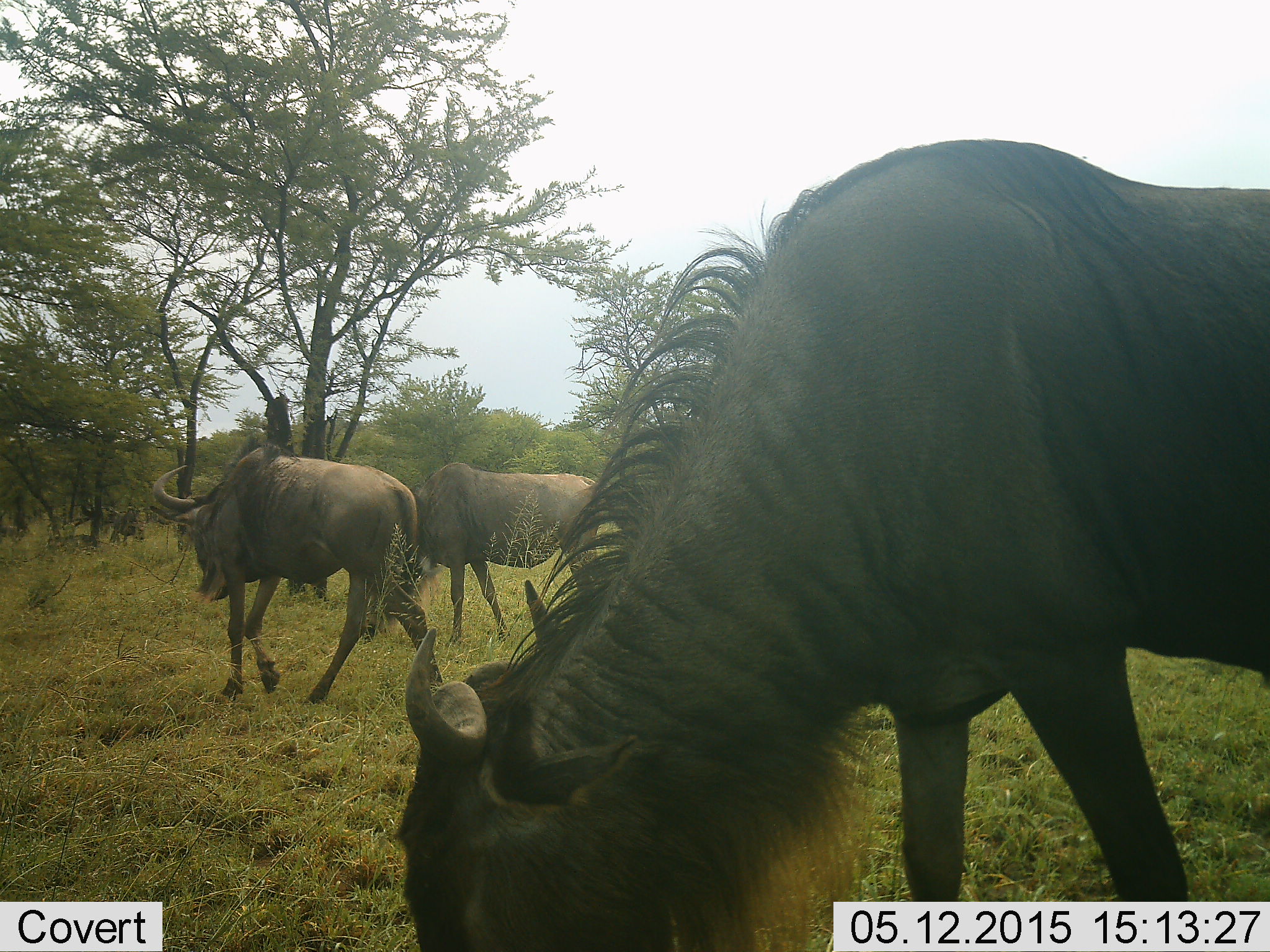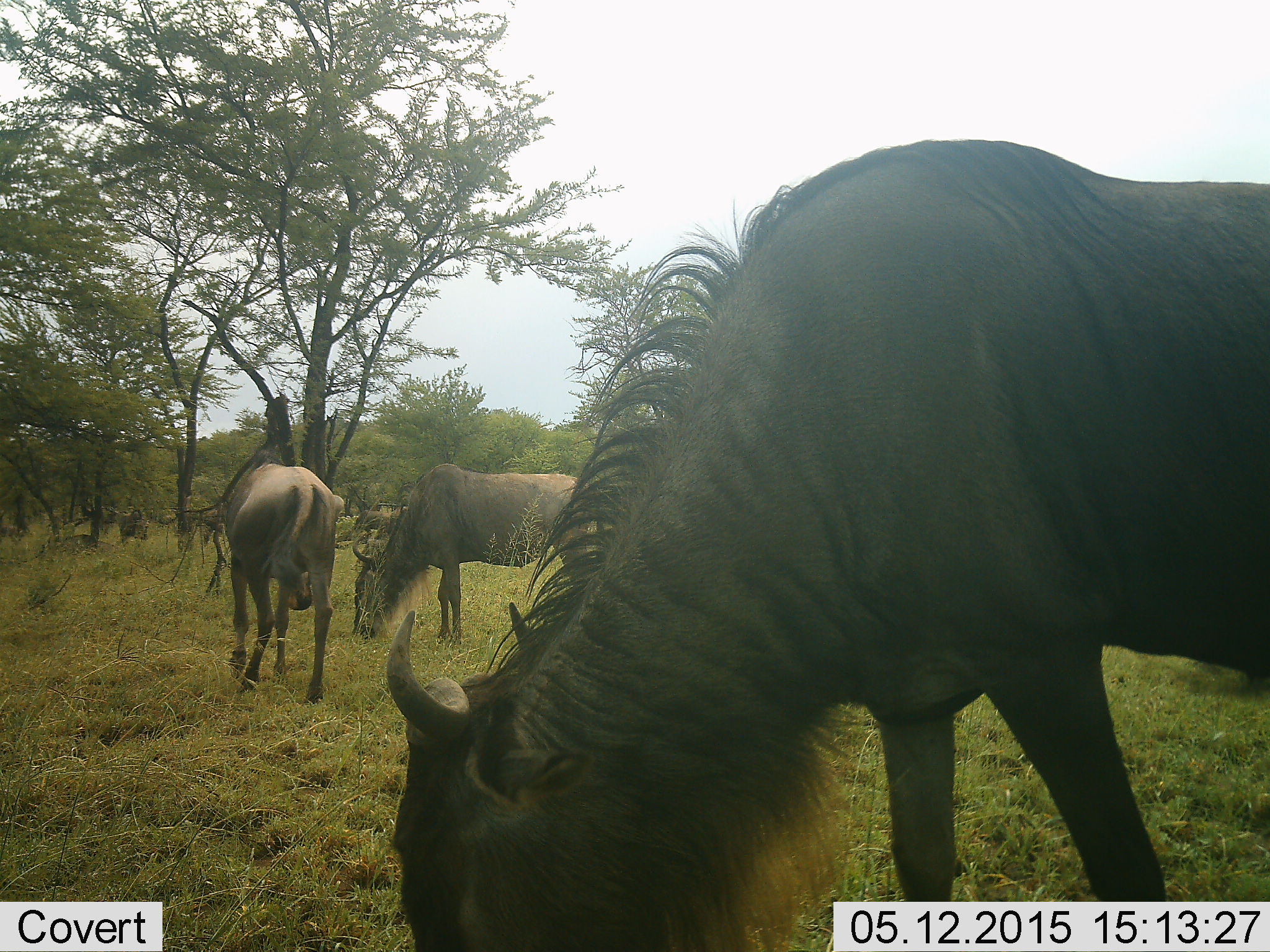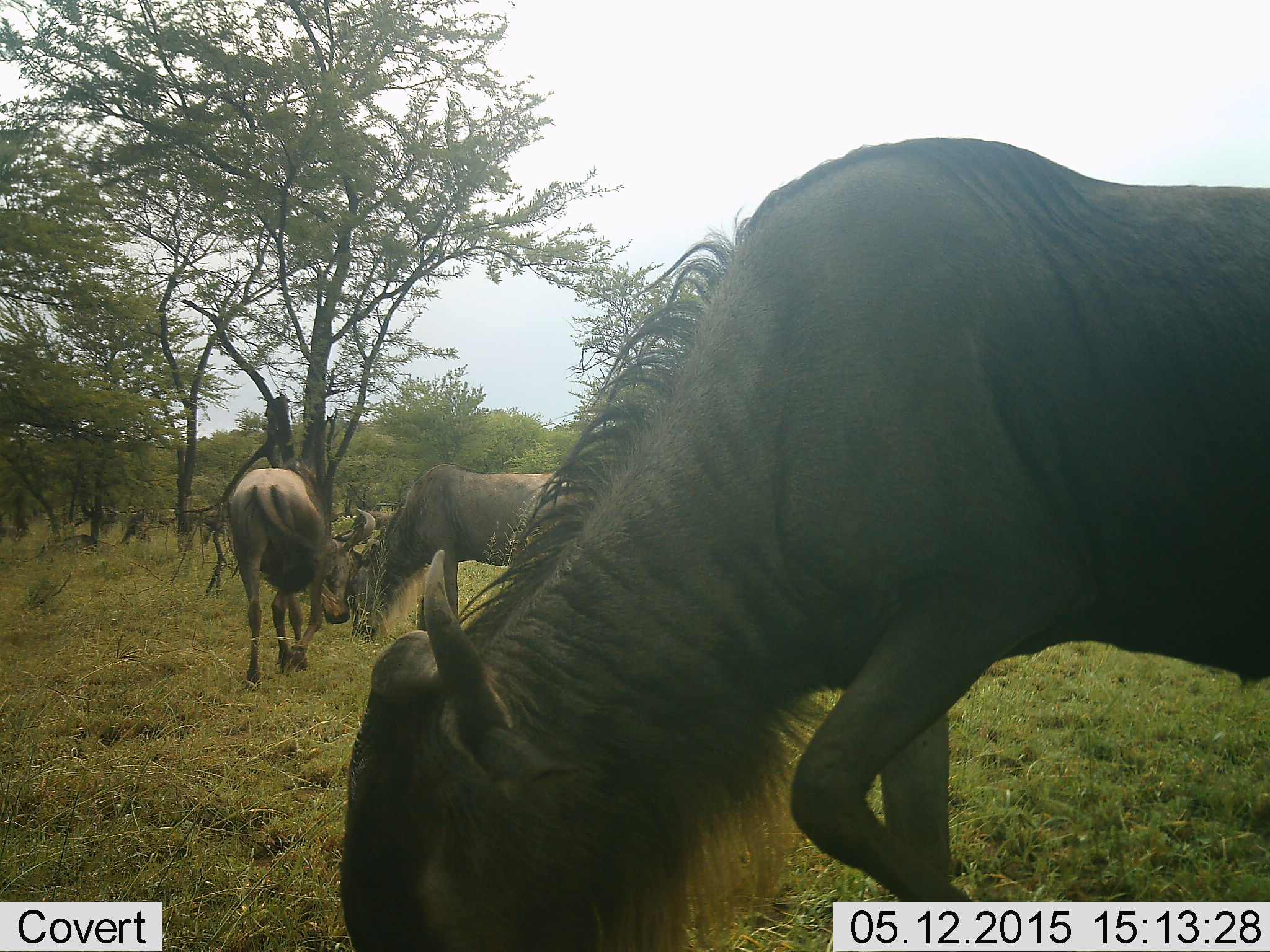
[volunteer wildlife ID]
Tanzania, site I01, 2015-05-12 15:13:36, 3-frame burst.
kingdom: Animalia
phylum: Chordata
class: Mammalia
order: Artiodactyla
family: Bovidae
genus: Connochaetes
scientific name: Connochaetes taurinus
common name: blue wildebeest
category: wildebeest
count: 4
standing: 20%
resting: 0%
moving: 20%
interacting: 0%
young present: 0%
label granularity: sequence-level